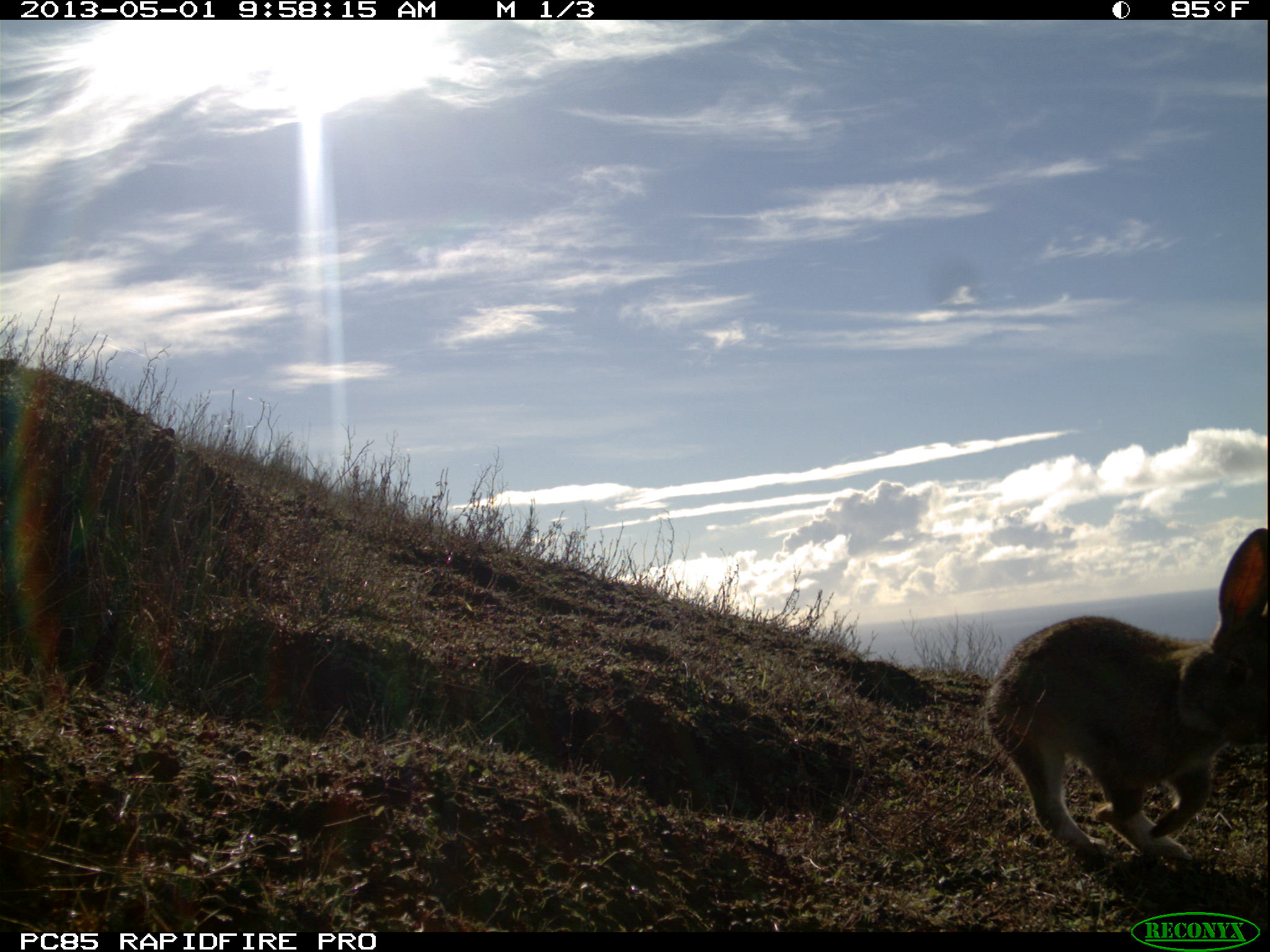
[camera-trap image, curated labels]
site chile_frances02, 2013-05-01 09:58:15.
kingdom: Animalia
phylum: Chordata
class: Mammalia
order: Lagomorpha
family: Leporidae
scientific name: Leporidae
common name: rabbits and hares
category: rabbit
Rabbit (rabbits and hares) (Leporidae).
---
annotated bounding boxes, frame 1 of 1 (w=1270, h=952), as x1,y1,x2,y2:
rabbit: 975,514,1266,876